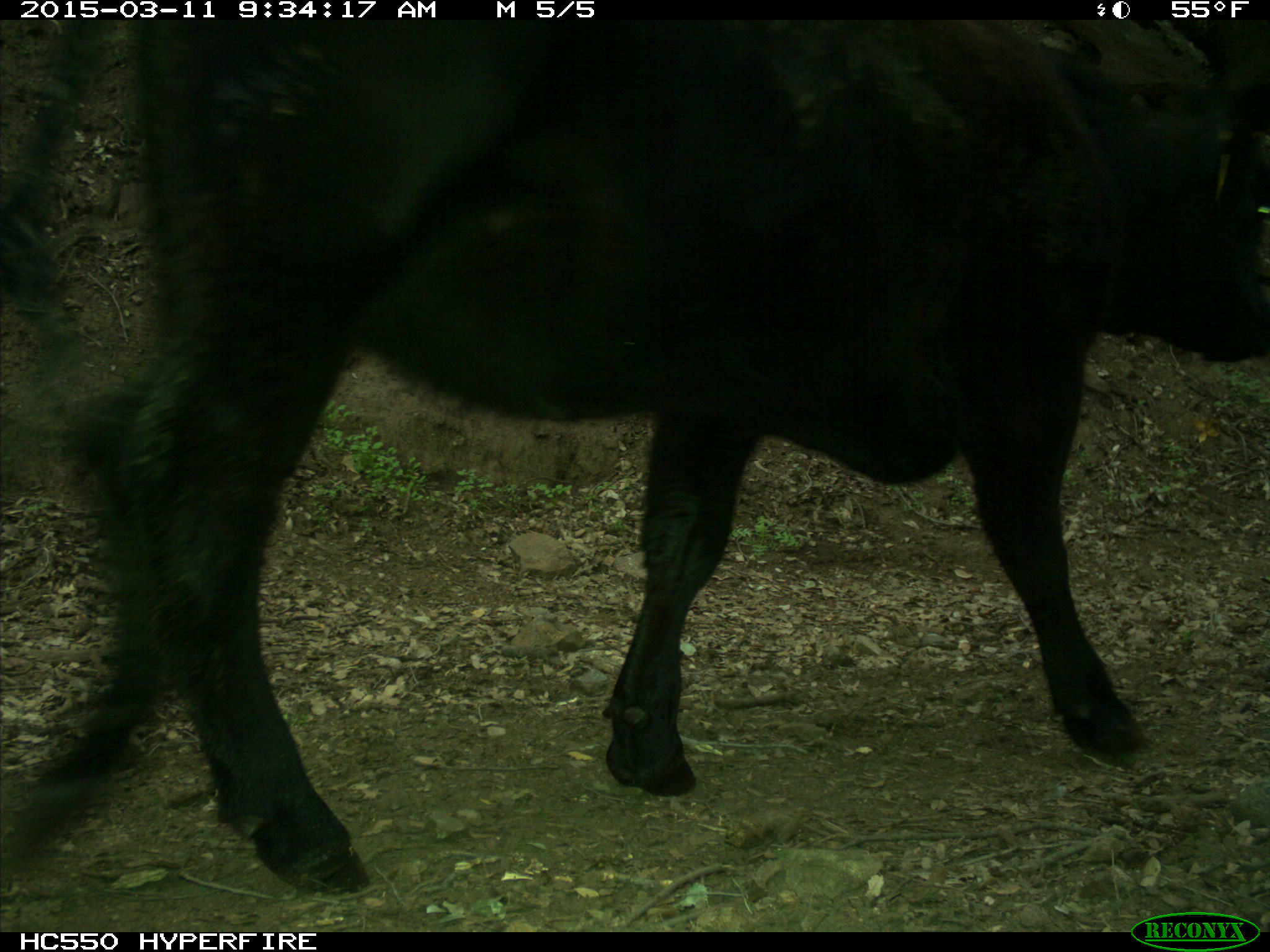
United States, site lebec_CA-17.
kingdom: Animalia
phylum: Chordata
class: Mammalia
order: Artiodactyla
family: Bovidae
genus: Bos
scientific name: Bos taurus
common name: domestic cow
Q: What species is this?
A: Bos taurus (domestic cow).